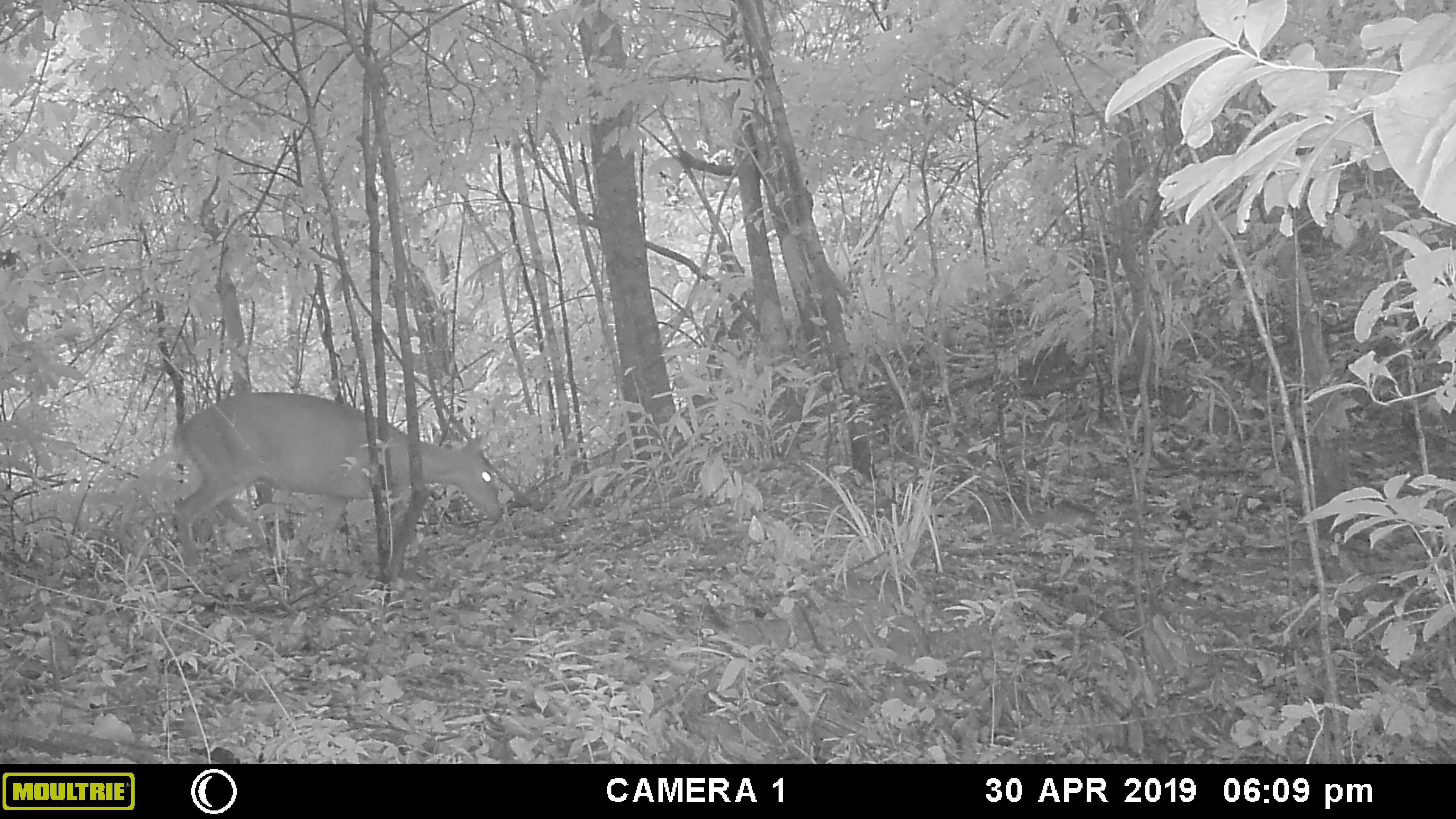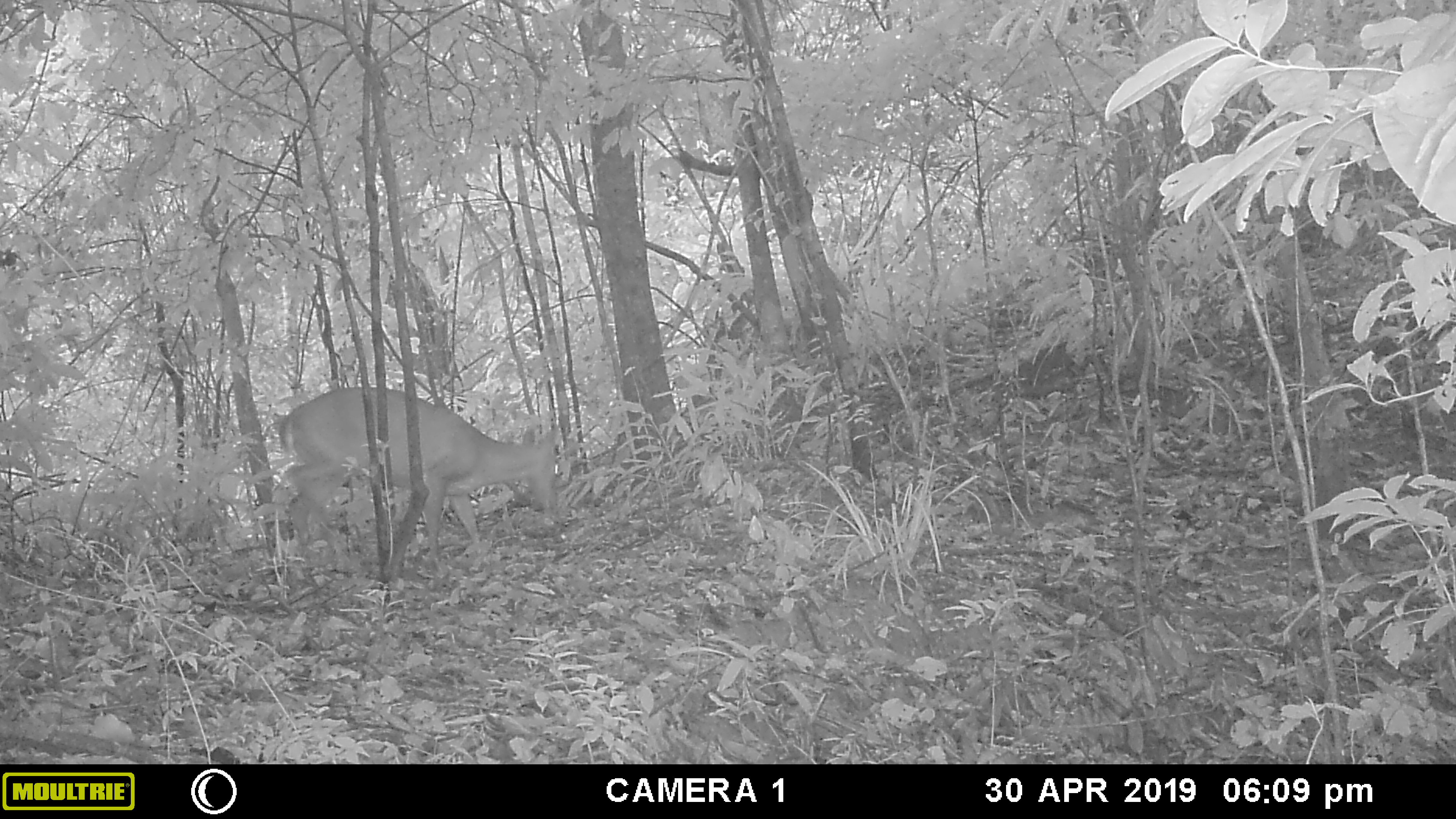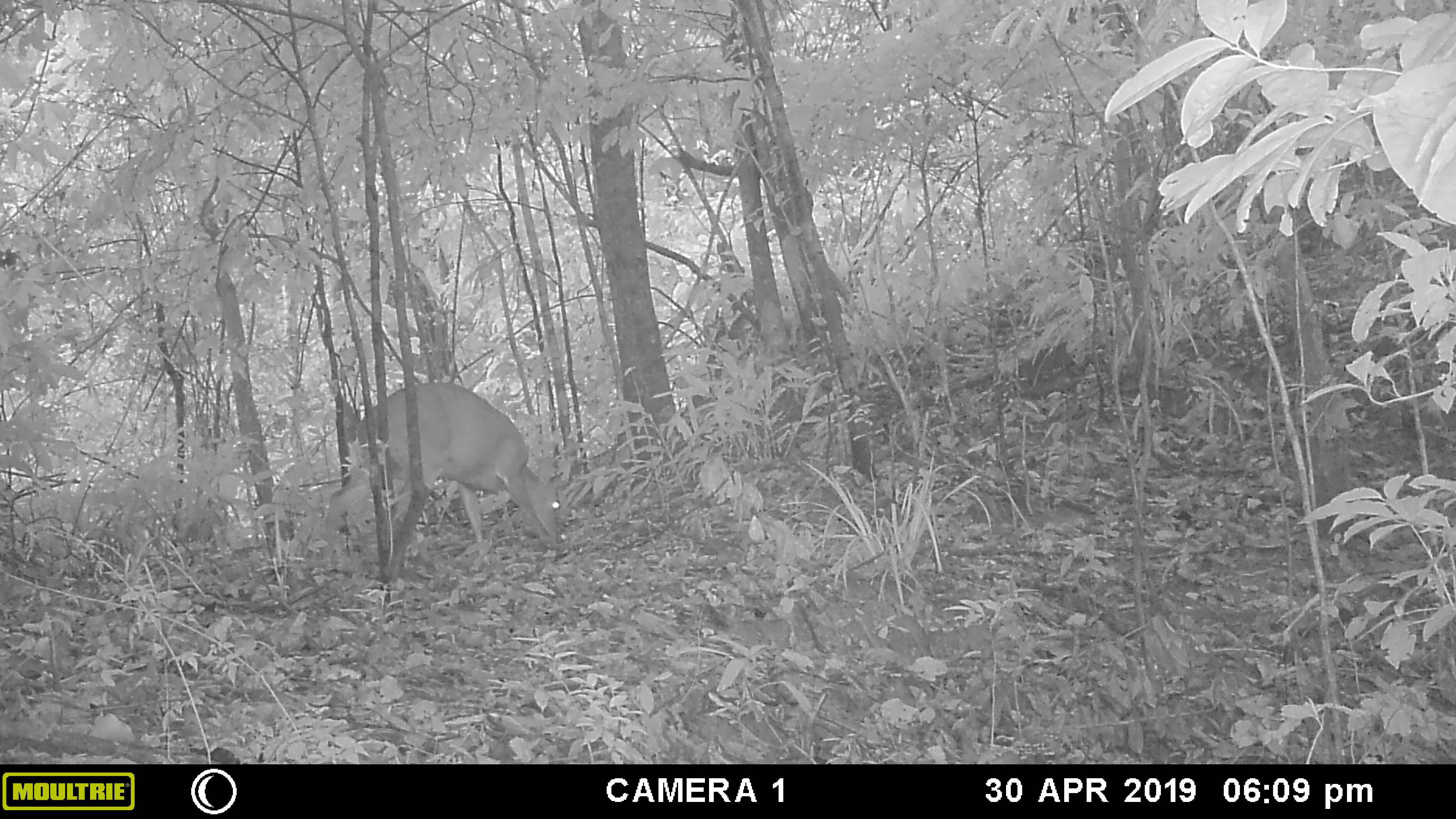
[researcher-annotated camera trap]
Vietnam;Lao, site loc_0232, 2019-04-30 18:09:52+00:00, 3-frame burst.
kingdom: Animalia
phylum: Chordata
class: Mammalia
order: Artiodactyla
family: Cervidae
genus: Muntiacus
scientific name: Muntiacus vuquangensis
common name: large-antlered muntjac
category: large antlered muntjac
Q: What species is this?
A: Large antlered muntjac (large-antlered muntjac) (Muntiacus vuquangensis).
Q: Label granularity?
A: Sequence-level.